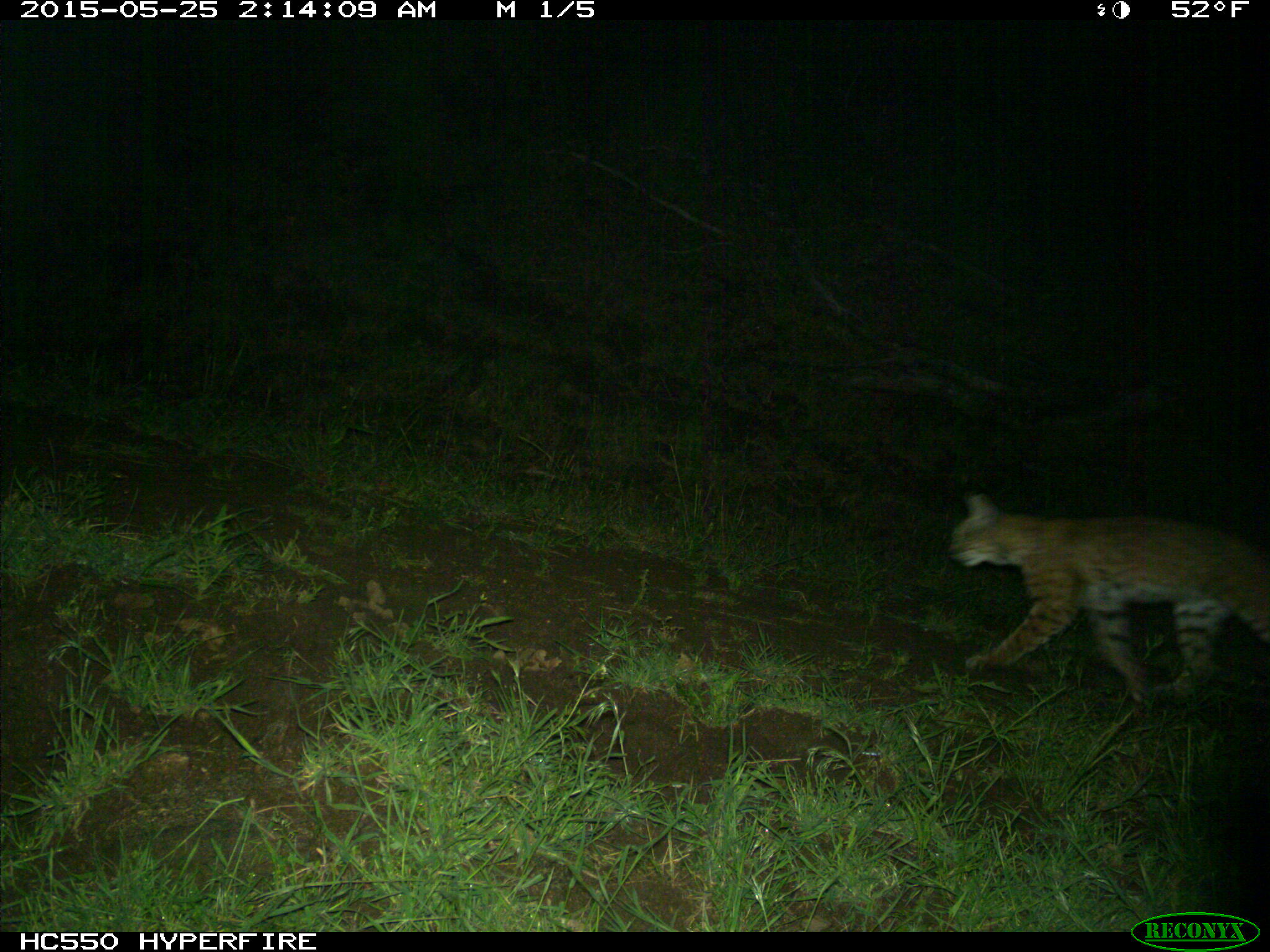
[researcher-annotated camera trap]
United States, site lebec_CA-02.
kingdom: Animalia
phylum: Chordata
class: Mammalia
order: Carnivora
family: Felidae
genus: Lynx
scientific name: Lynx rufus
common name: bobcat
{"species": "Lynx rufus (bobcat)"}